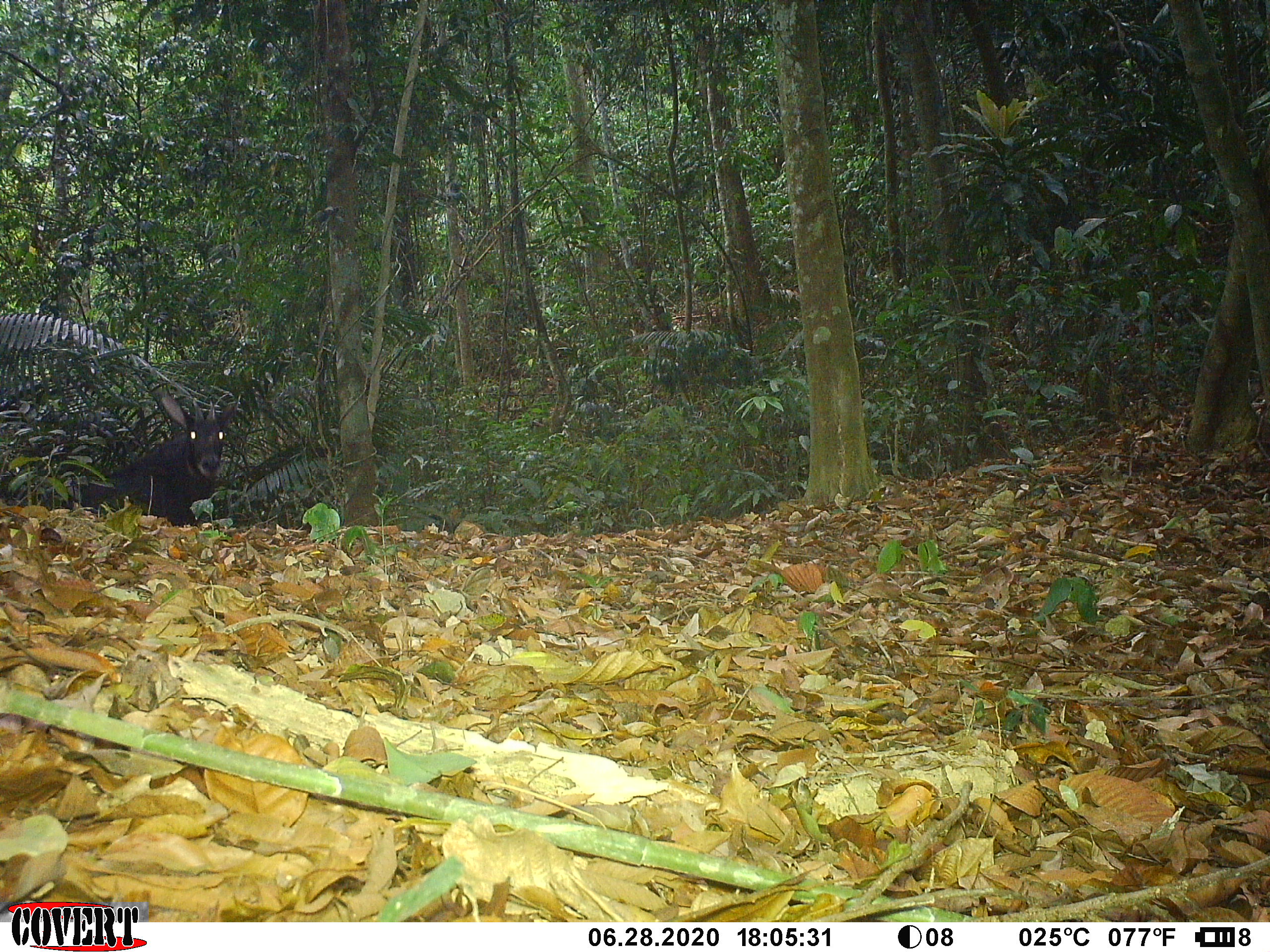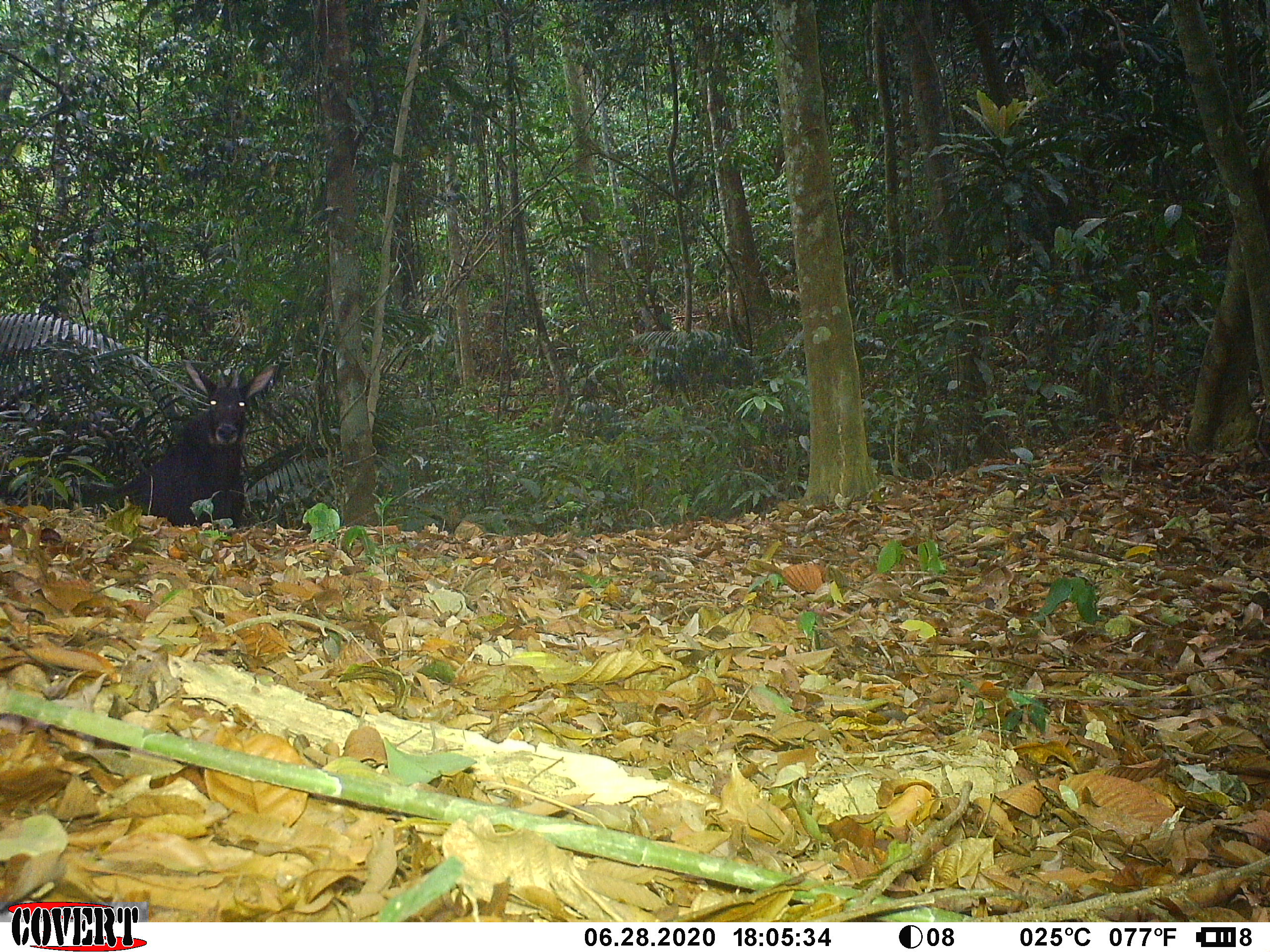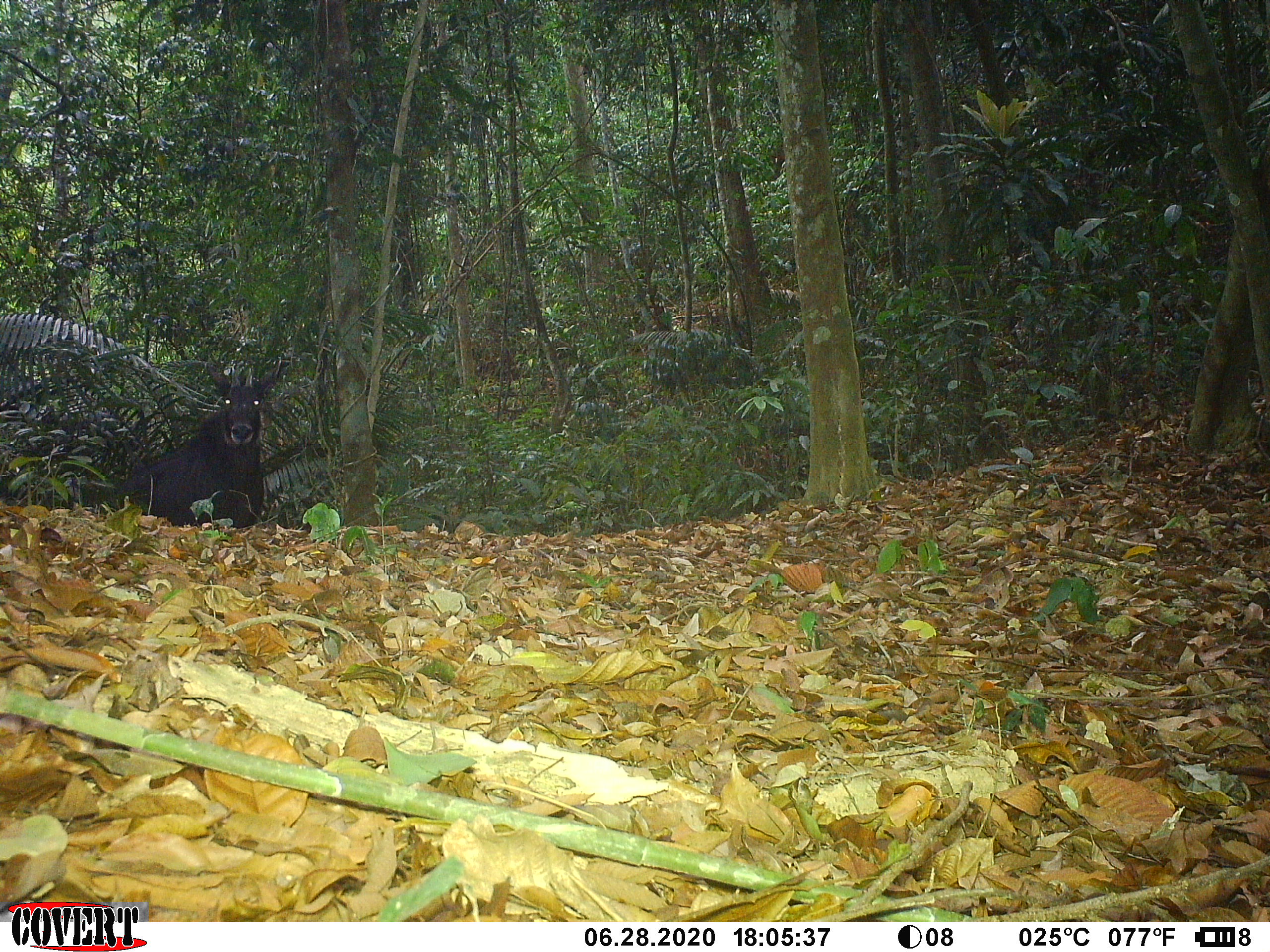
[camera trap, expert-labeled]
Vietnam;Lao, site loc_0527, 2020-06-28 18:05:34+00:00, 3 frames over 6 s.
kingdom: Animalia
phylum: Chordata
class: Mammalia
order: Artiodactyla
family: Bovidae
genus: Capricornis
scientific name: Capricornis sumatraensis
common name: chinese serow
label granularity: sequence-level